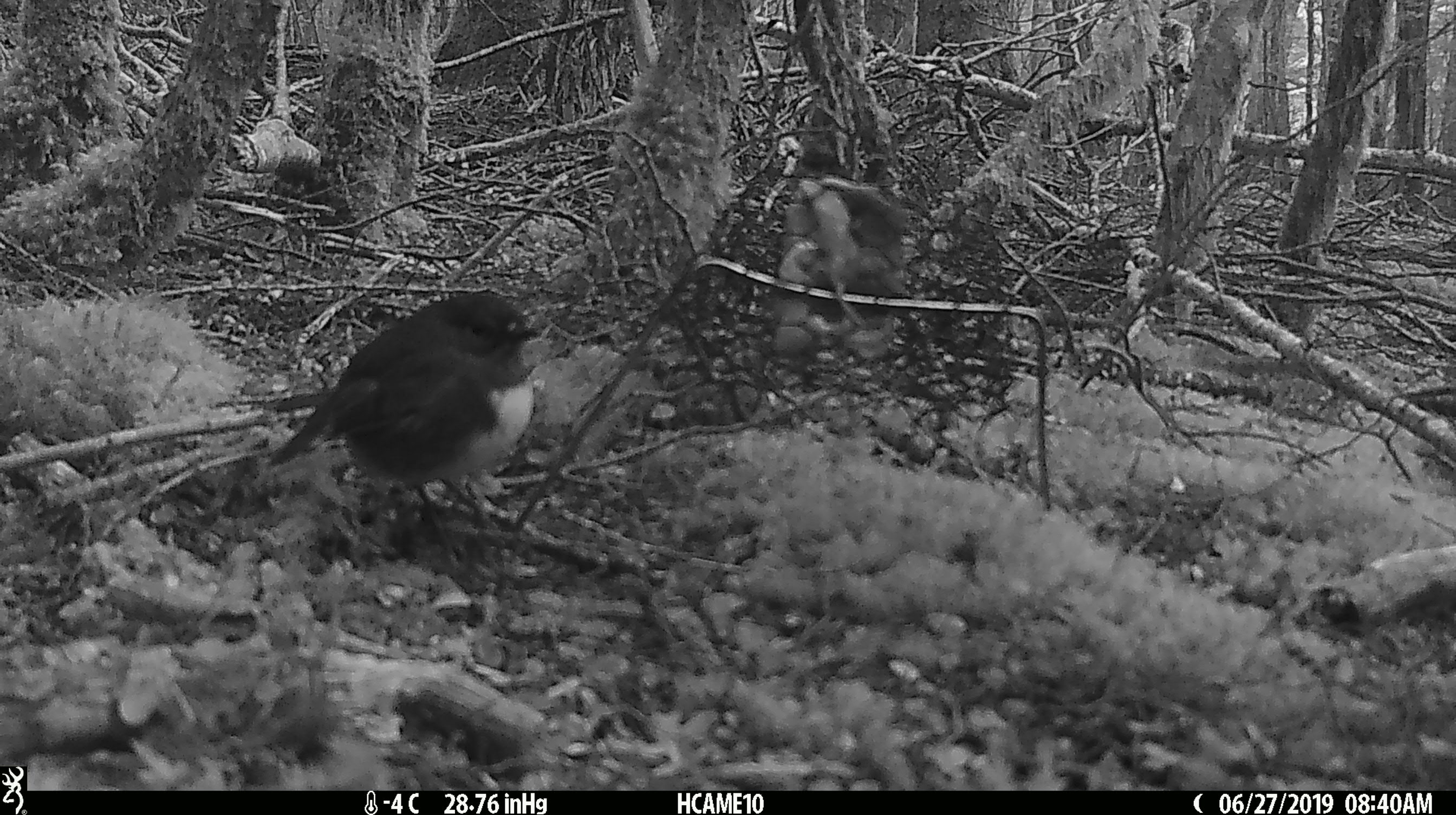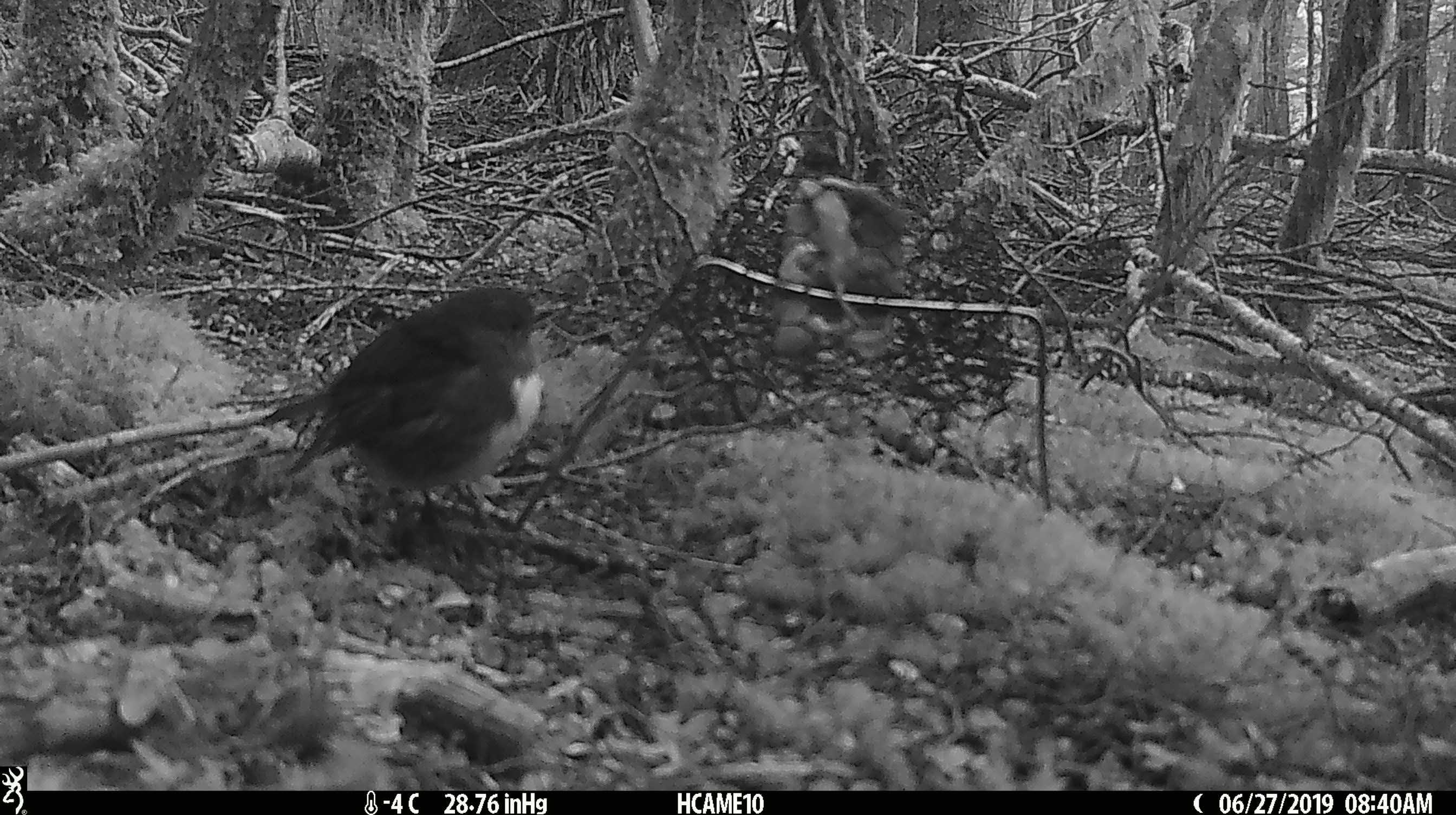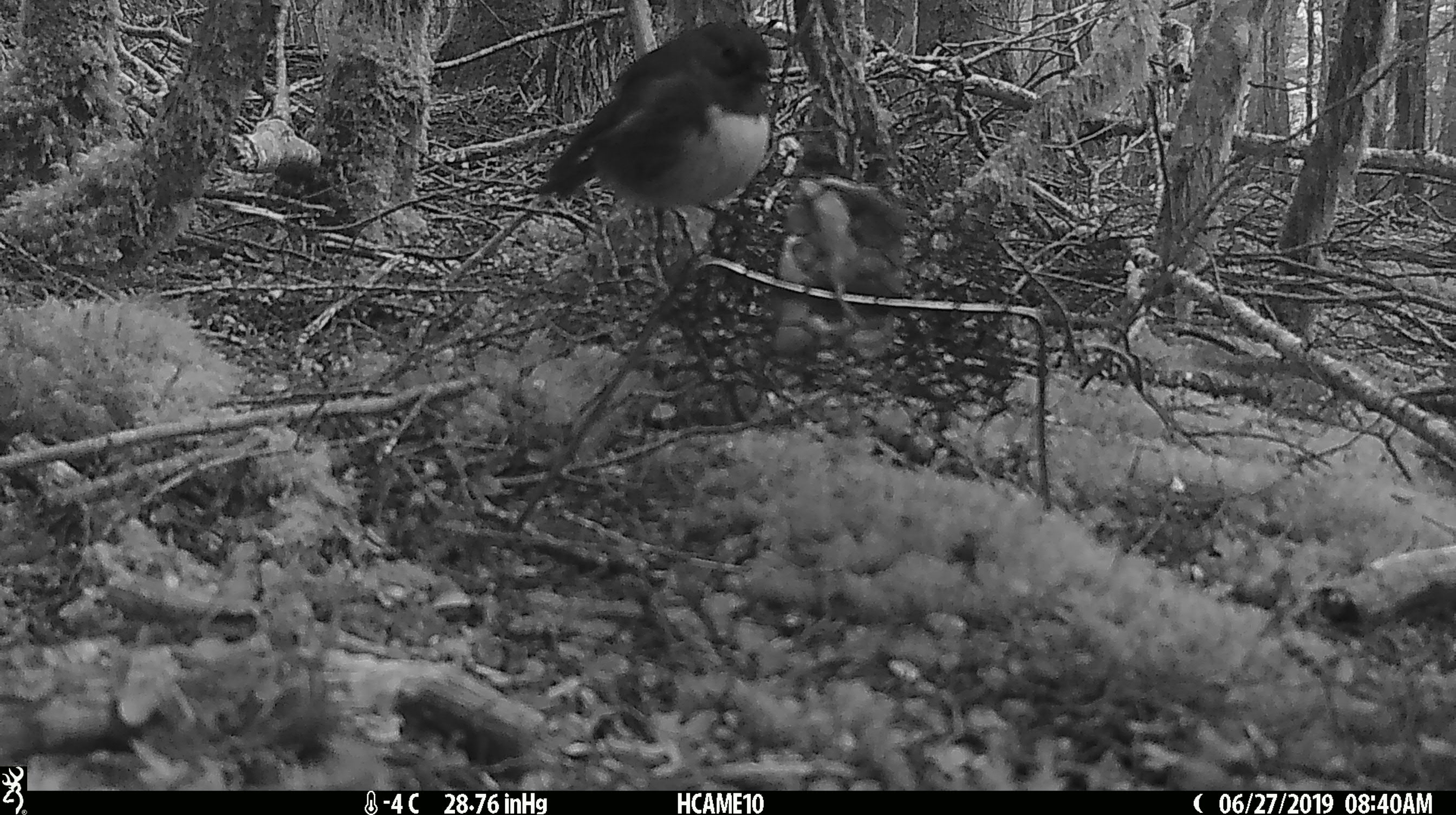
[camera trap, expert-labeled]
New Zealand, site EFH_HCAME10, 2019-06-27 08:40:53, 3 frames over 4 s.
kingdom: Animalia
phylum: Chordata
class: Aves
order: Passeriformes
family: Petroicidae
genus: Petroica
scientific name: Petroica australis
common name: new zealand robin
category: robin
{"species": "robin (new zealand robin) (Petroica australis)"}